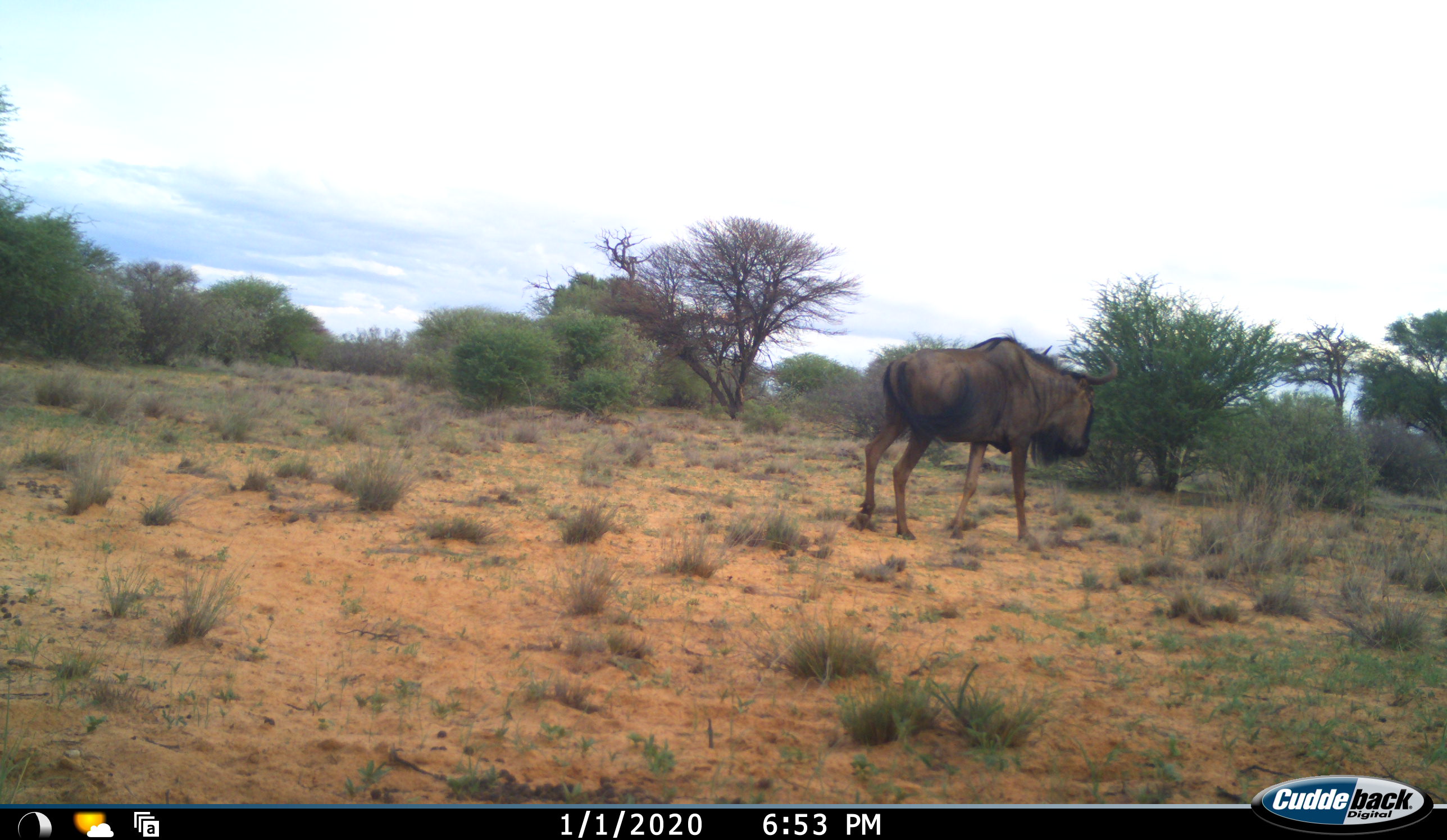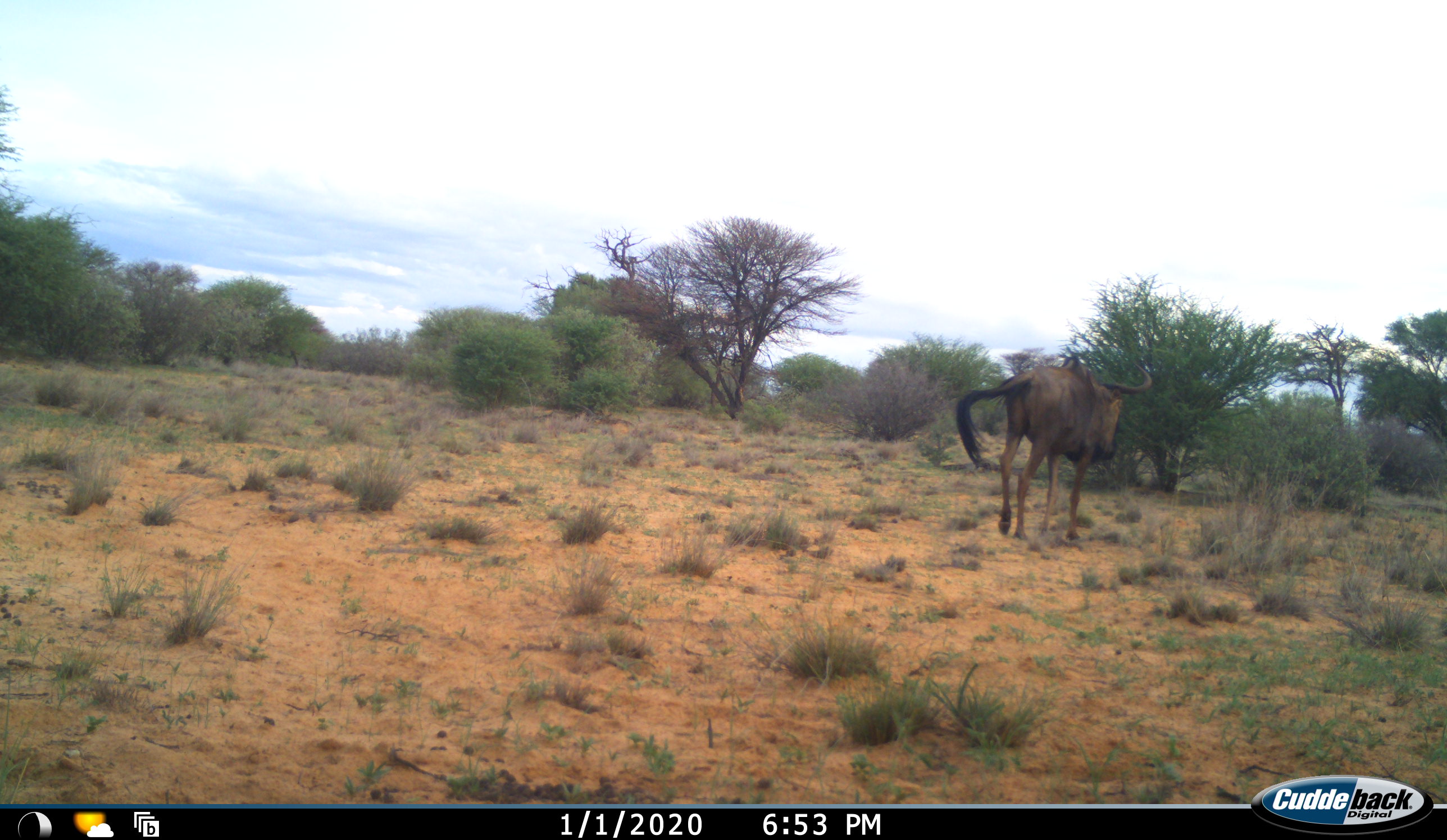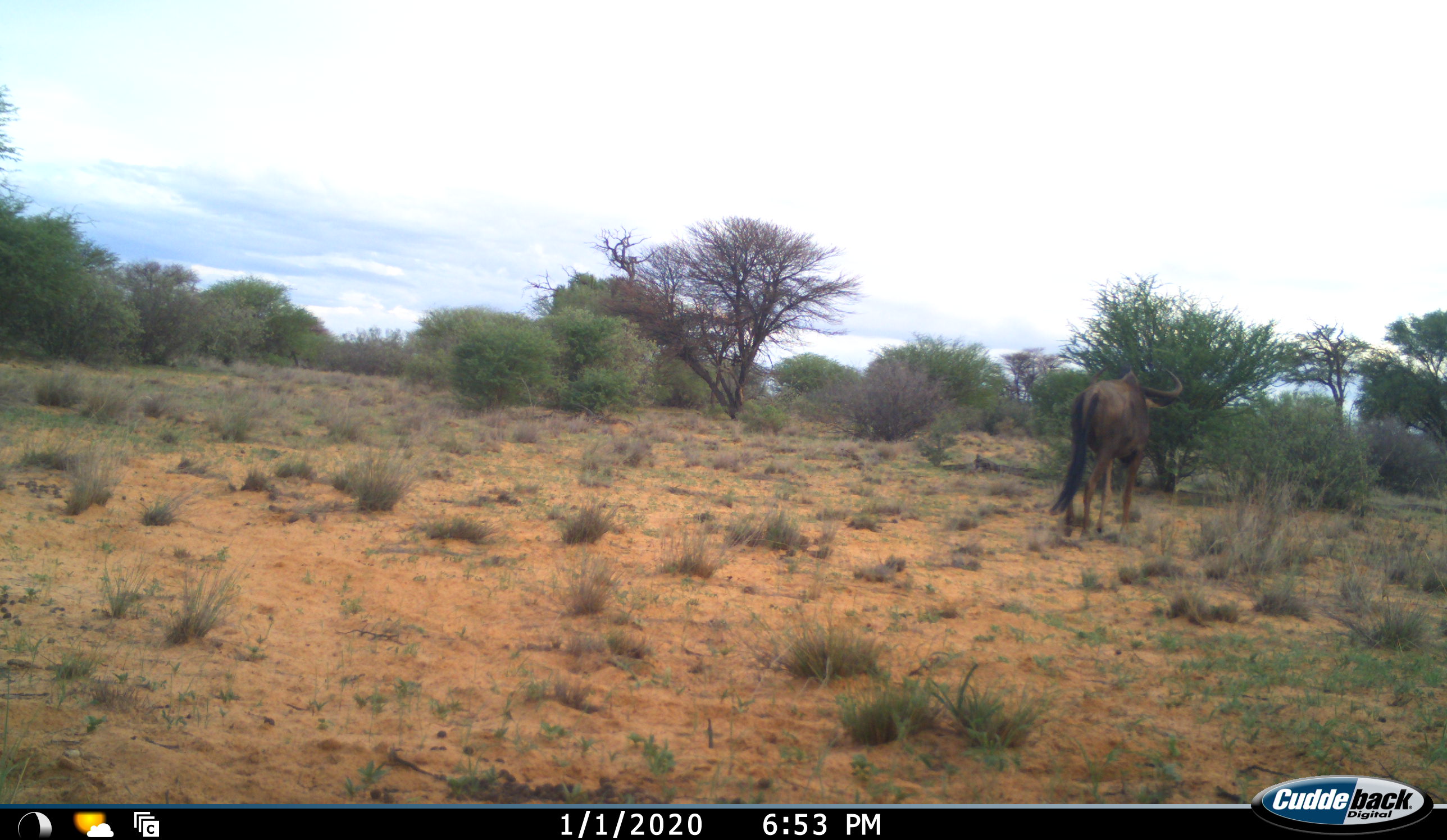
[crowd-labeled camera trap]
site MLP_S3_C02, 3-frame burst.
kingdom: Animalia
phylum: Chordata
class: Mammalia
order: Artiodactyla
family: Bovidae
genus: Connochaetes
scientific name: Connochaetes taurinus taurinus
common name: blue wildebeest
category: wildebeestblue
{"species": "wildebeestblue (blue wildebeest) (Connochaetes taurinus taurinus)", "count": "1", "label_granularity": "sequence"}